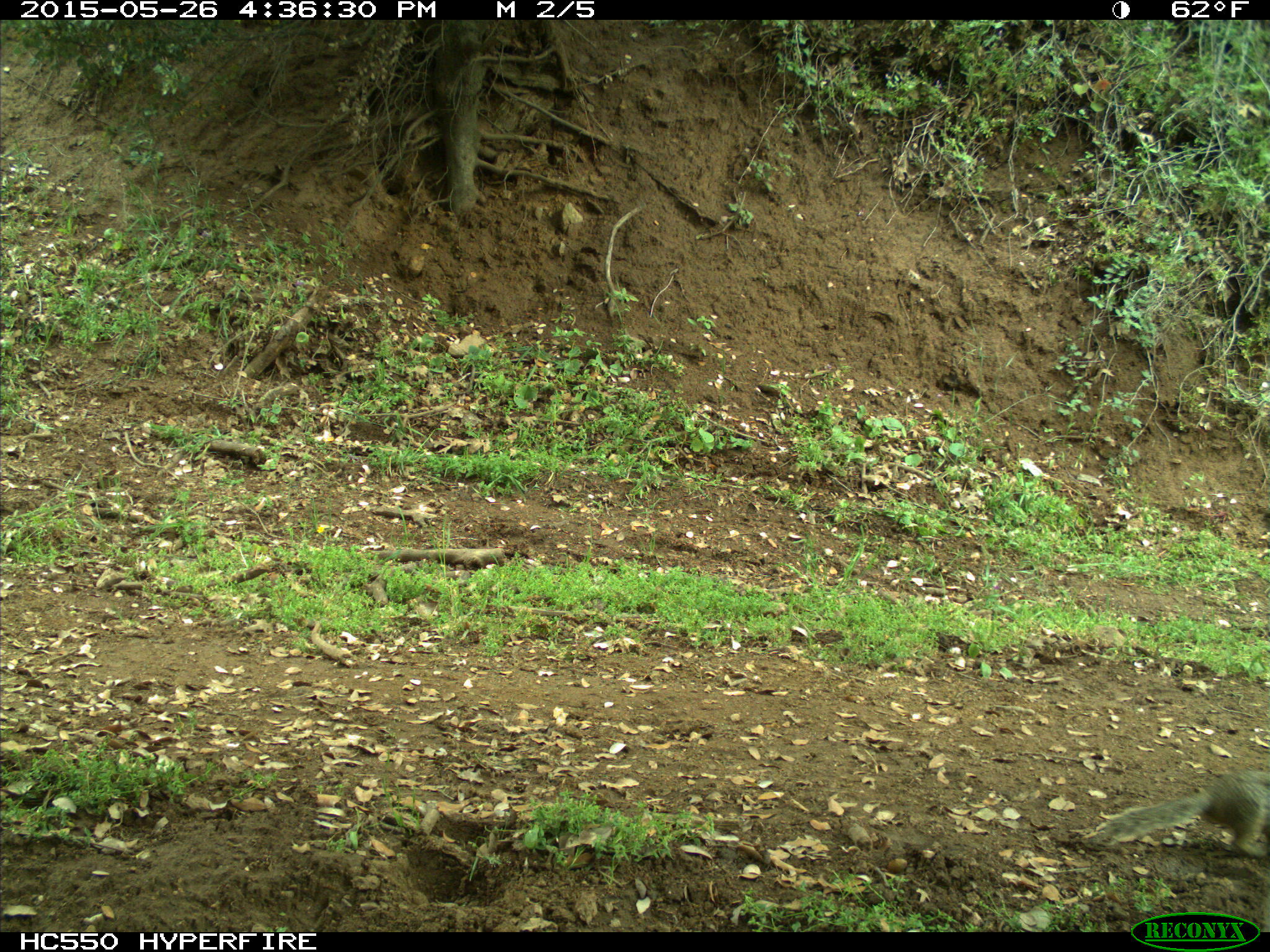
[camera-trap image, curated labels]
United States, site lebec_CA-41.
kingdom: Animalia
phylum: Chordata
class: Mammalia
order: Rodentia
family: Sciuridae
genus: Otospermophilus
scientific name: Otospermophilus beecheyi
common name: california ground squirrel